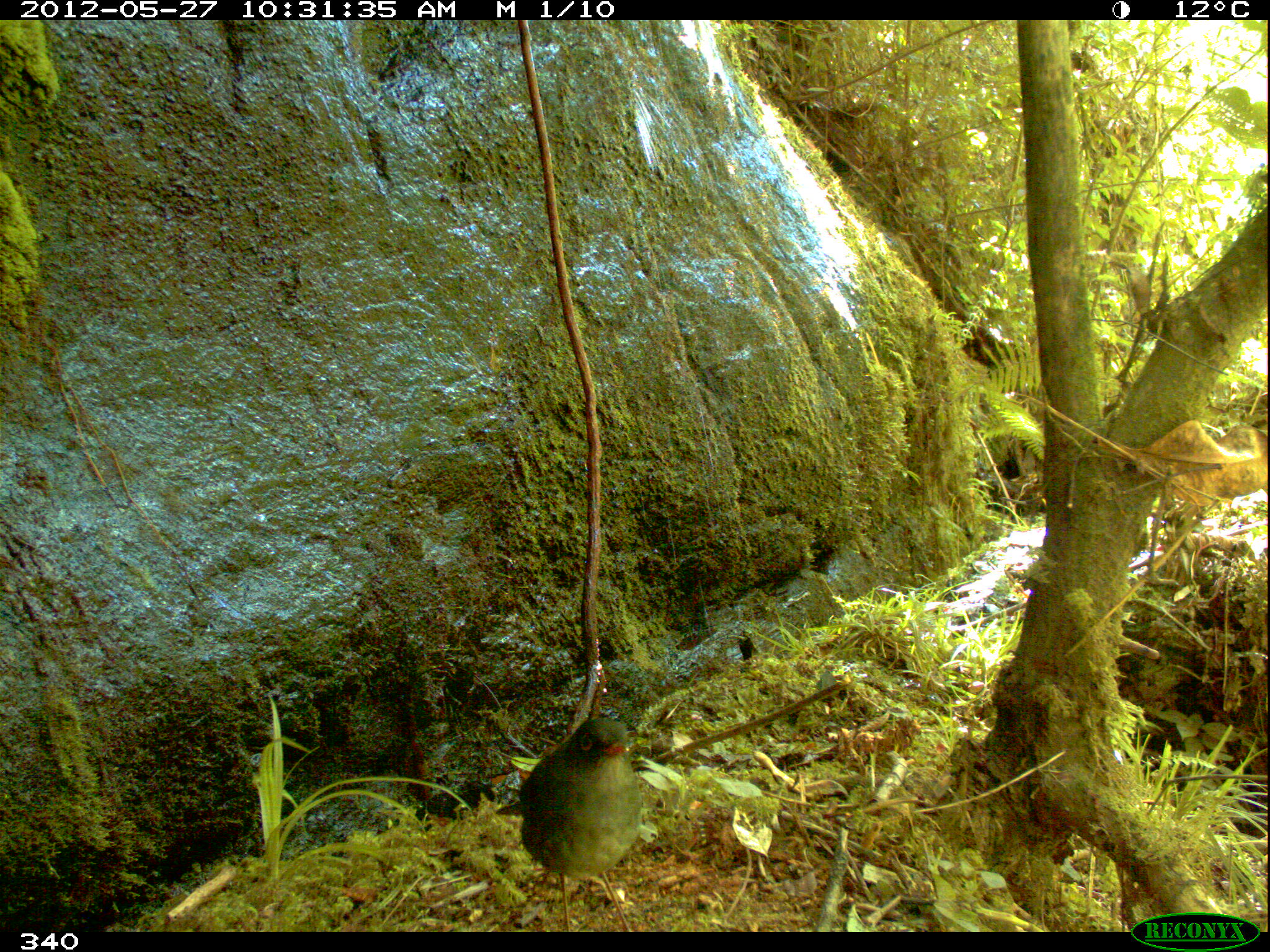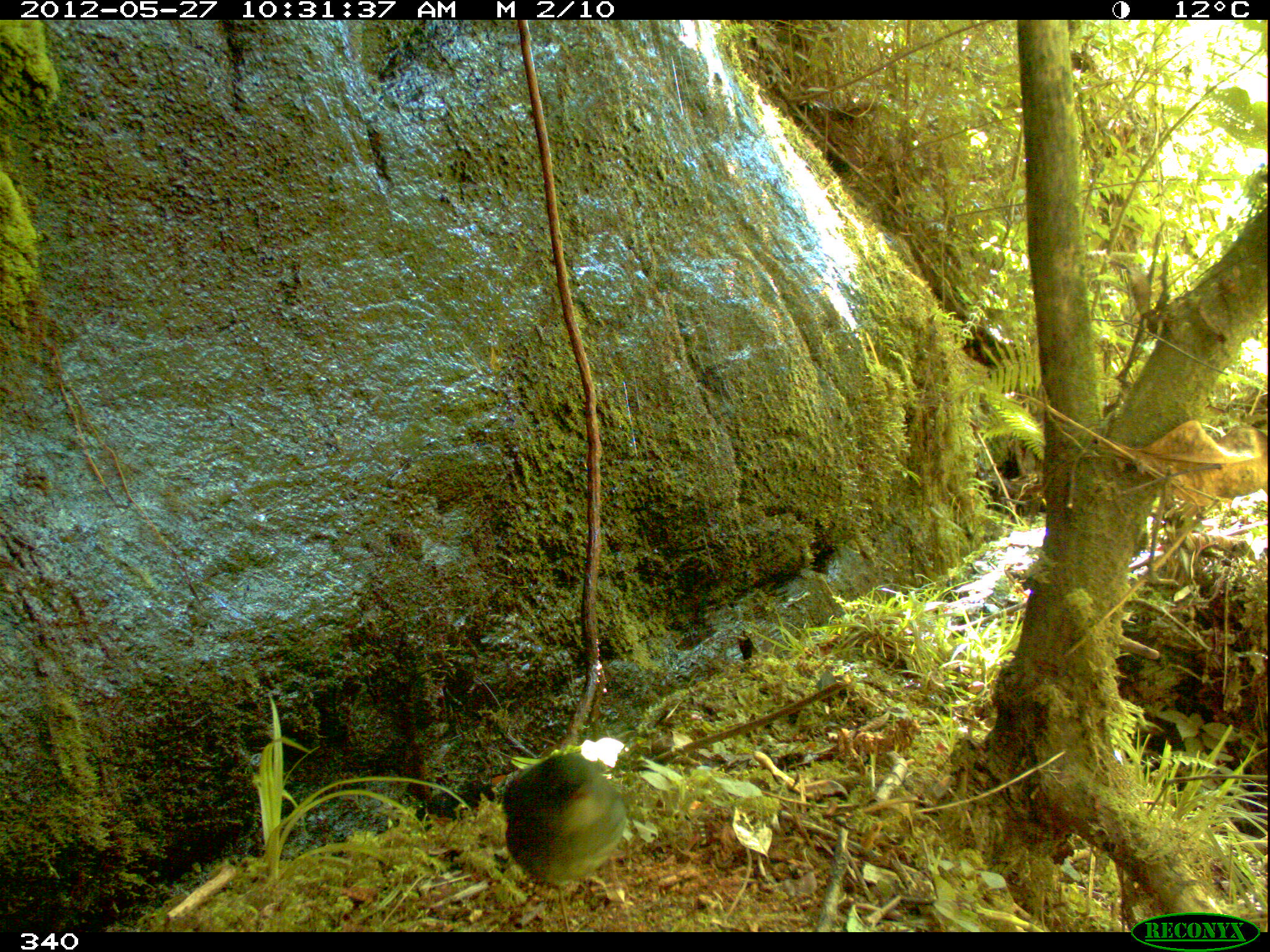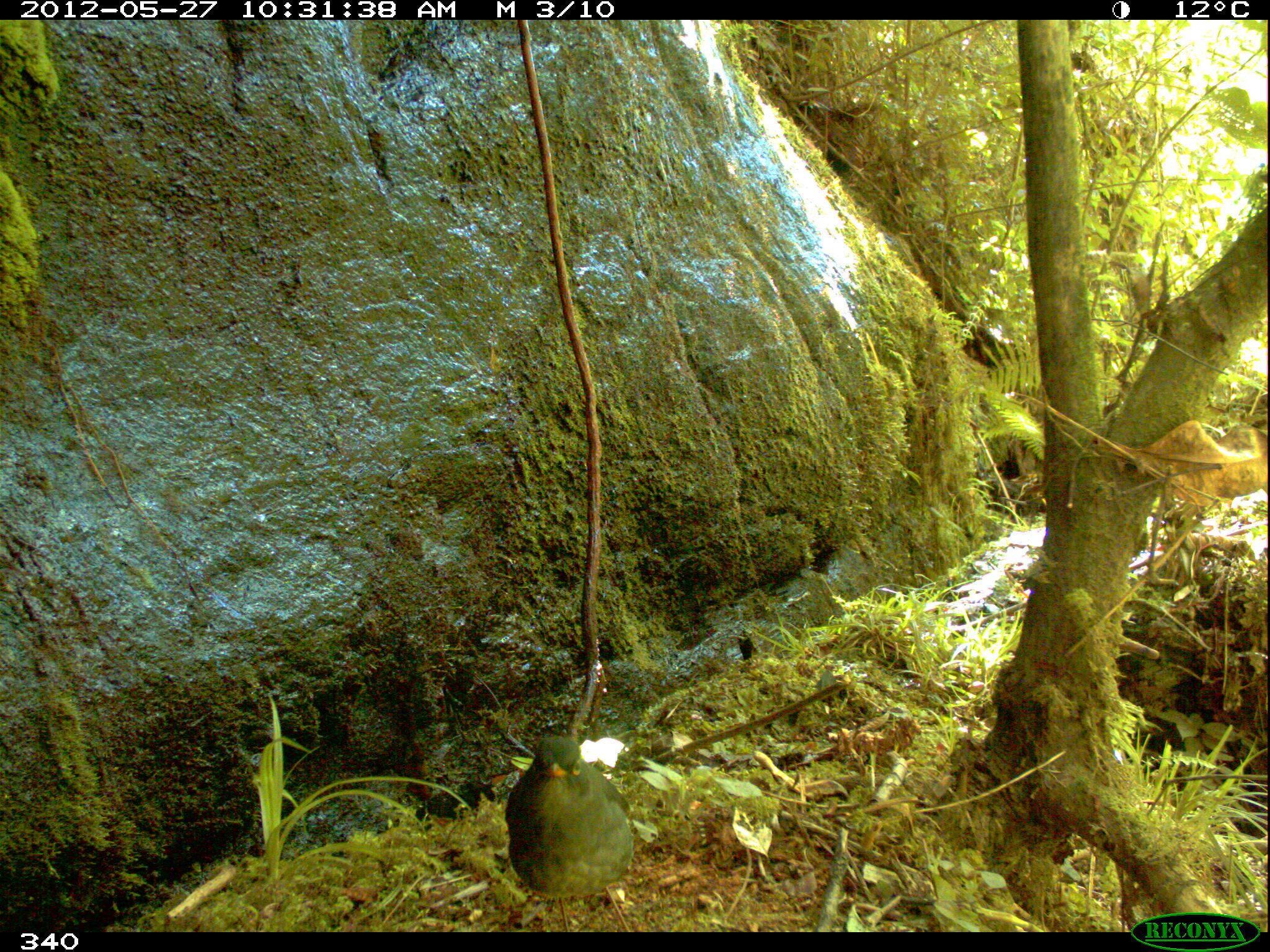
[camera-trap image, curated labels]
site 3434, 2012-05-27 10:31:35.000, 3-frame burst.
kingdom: Animalia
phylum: Chordata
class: Aves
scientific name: Aves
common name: bird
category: unknown bird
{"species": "unknown bird (bird) (Aves)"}